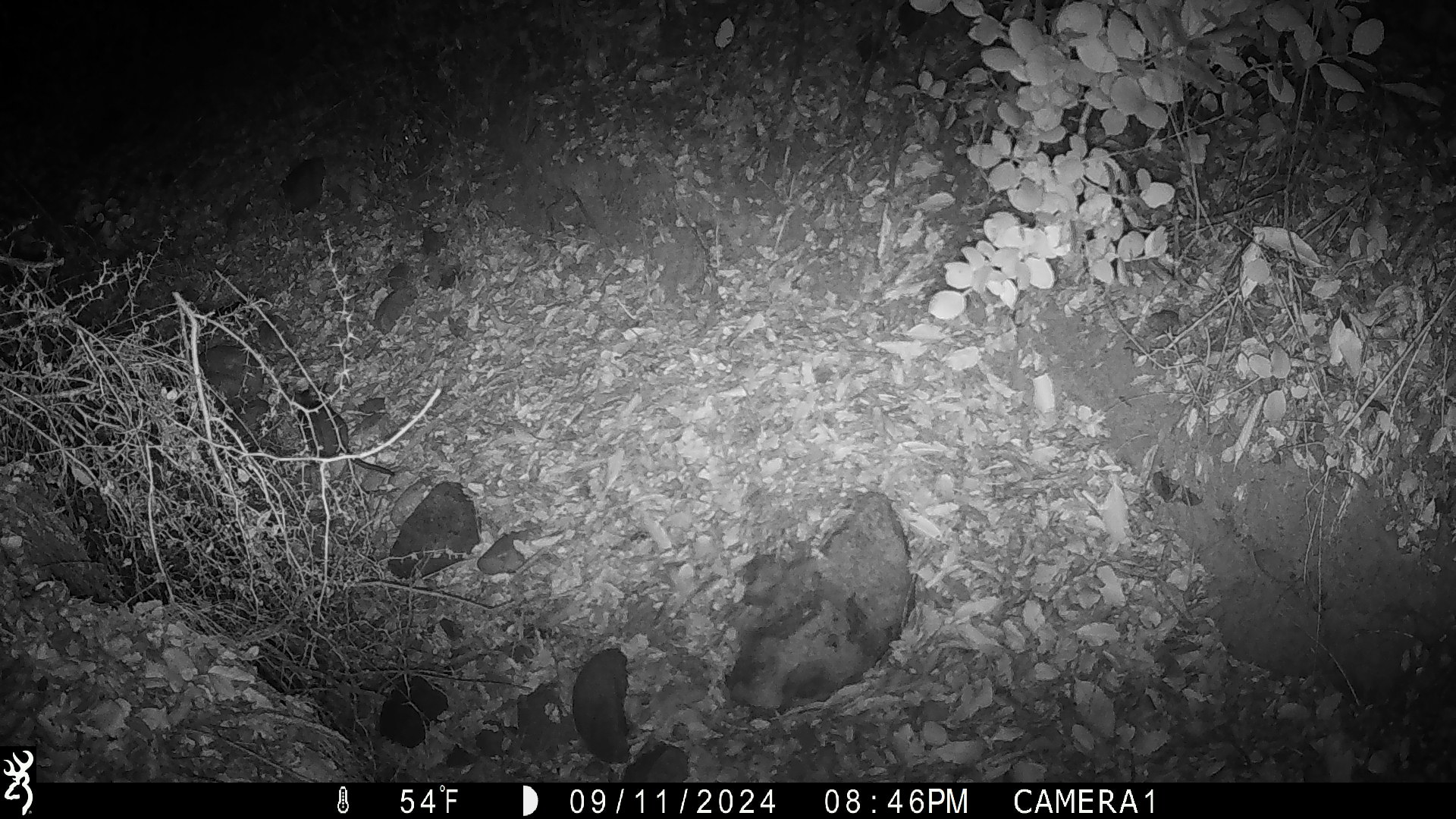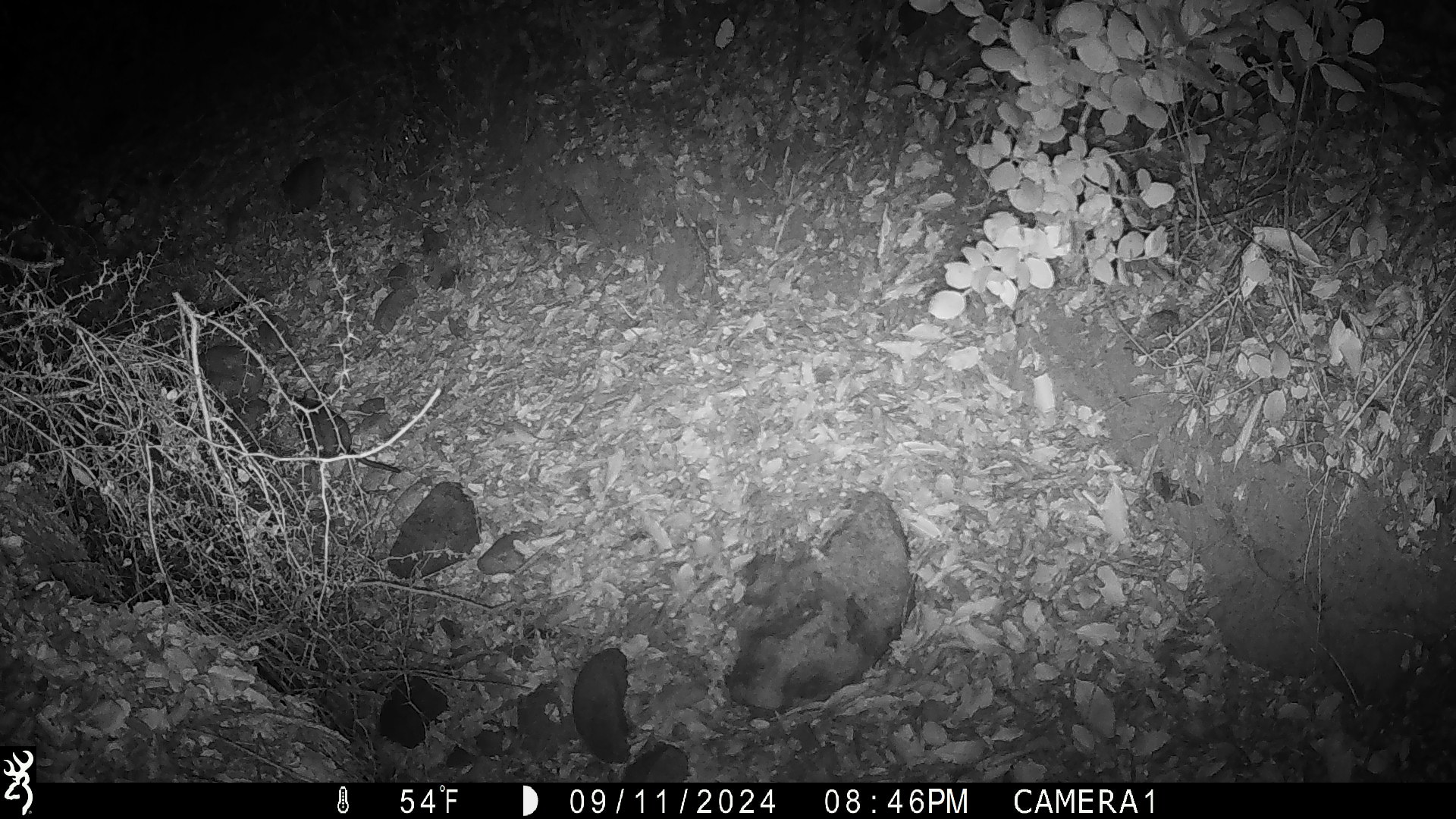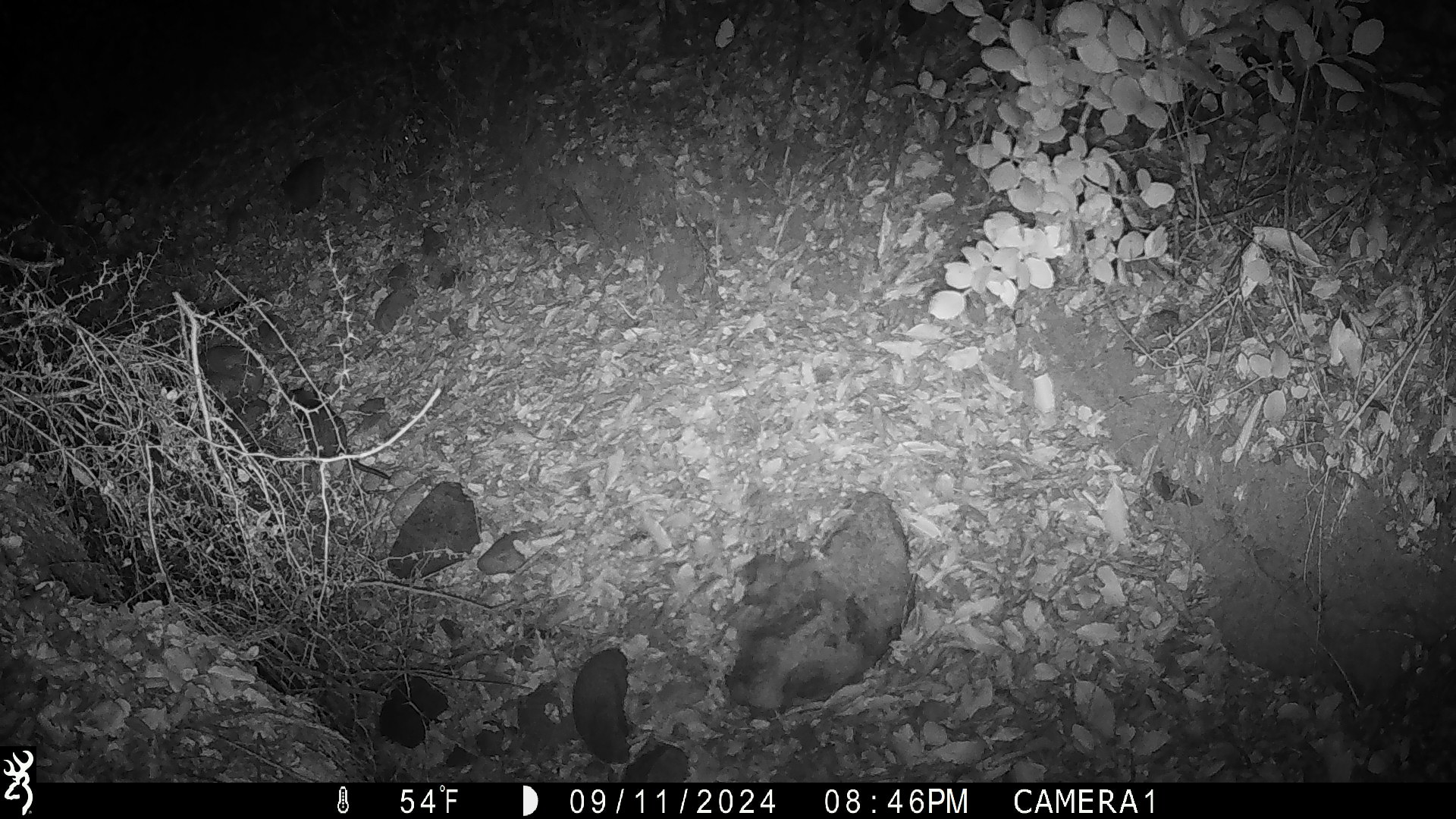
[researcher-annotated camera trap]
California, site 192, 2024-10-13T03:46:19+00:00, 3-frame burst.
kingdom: Animalia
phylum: Chordata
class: Mammalia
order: Rodentia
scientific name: Rodentia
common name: mouse or rat